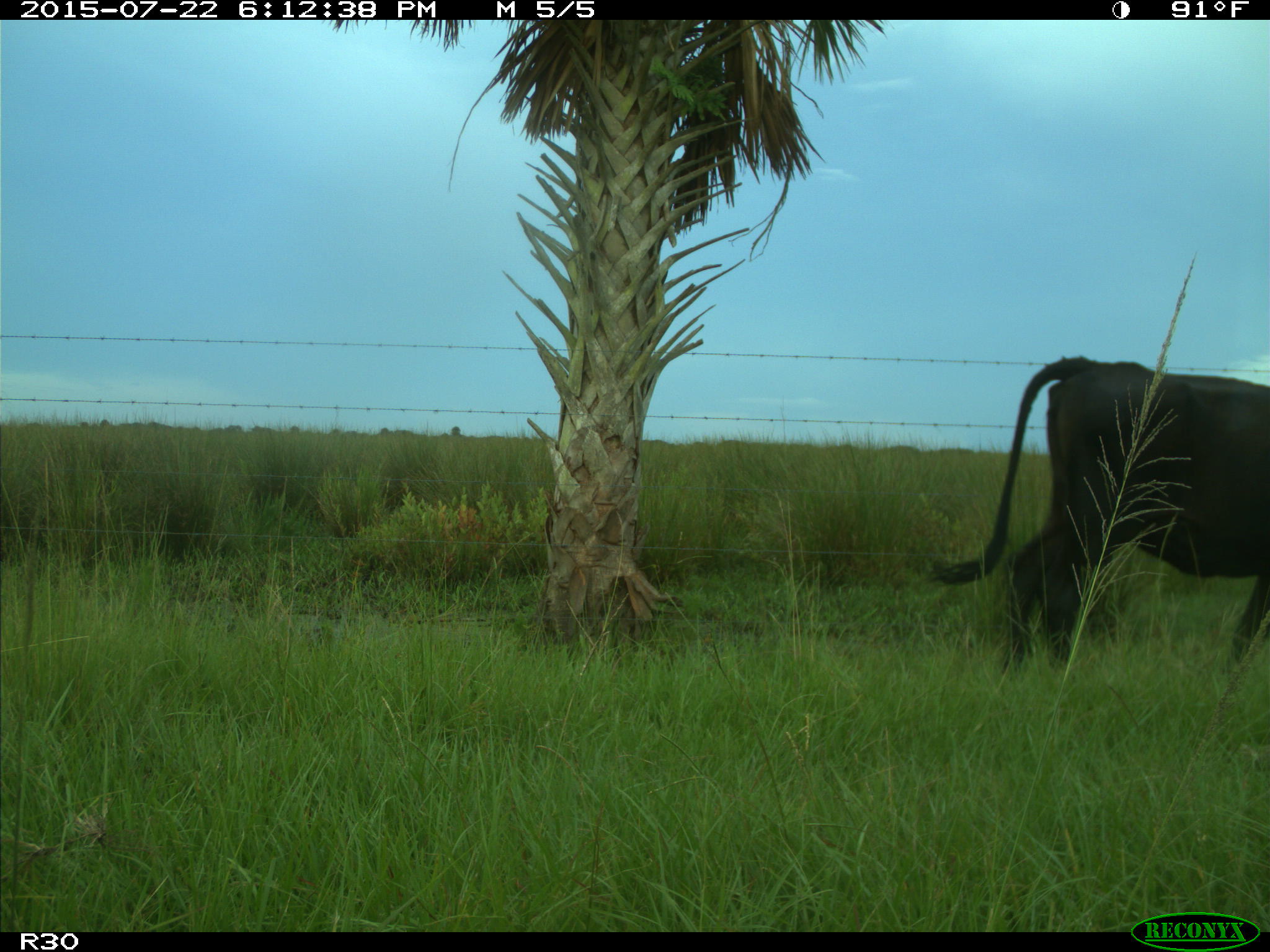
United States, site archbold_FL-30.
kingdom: Animalia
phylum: Chordata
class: Mammalia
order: Artiodactyla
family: Bovidae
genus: Bos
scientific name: Bos taurus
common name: domestic cow